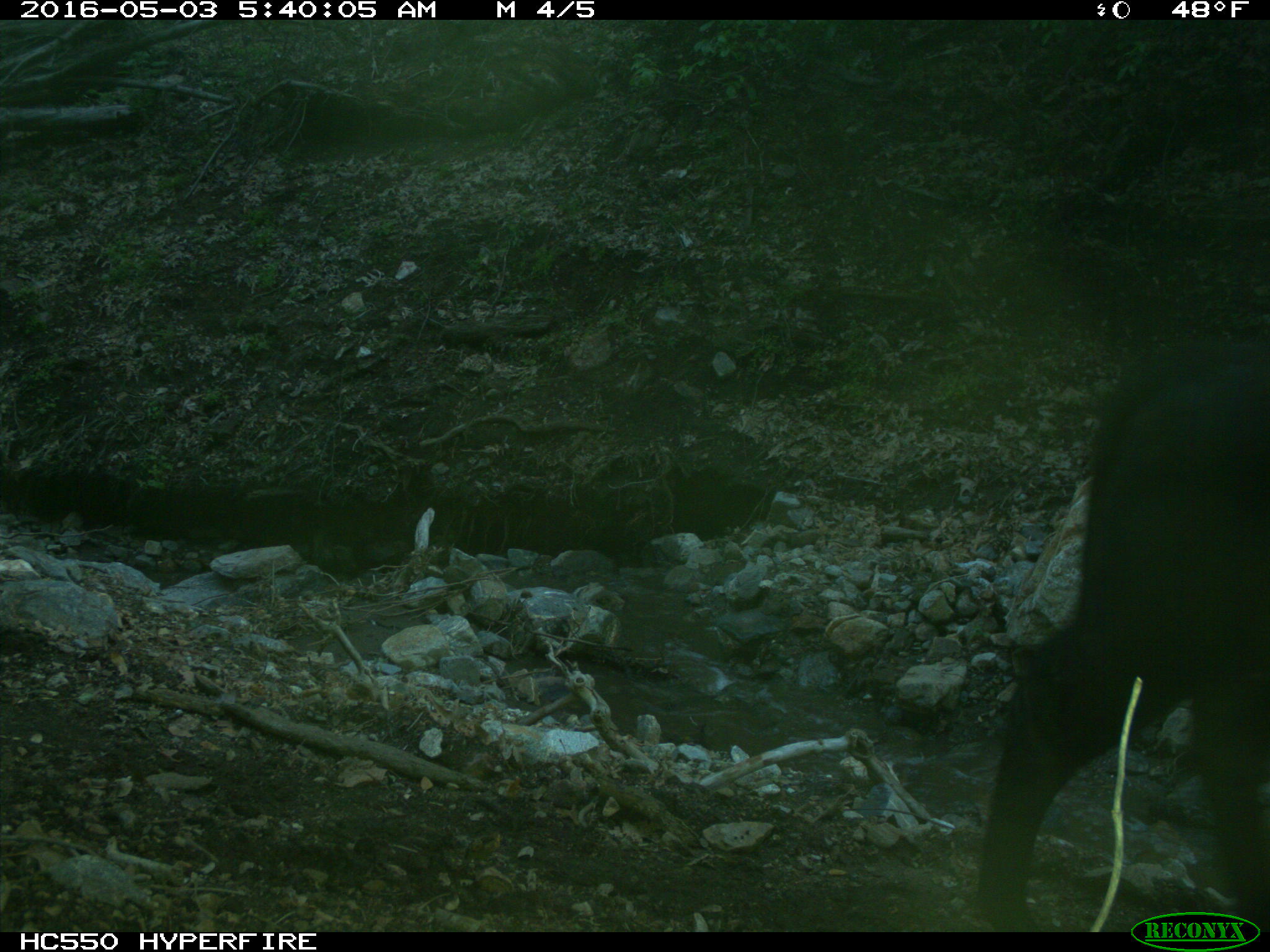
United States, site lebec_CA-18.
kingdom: Animalia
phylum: Chordata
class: Mammalia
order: Artiodactyla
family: Bovidae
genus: Bos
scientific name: Bos taurus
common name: domestic cow